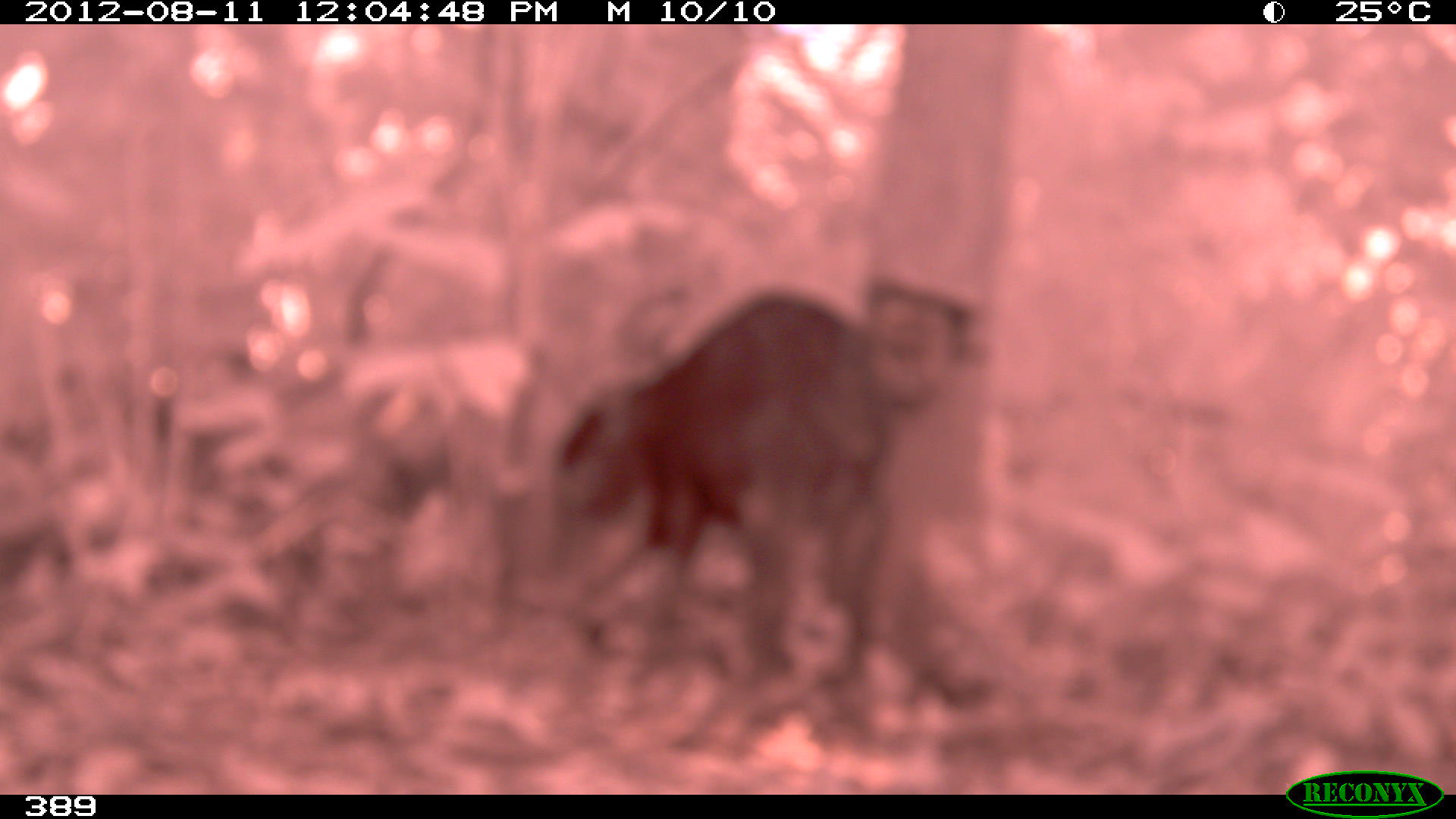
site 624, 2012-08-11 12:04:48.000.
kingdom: Animalia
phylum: Chordata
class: Mammalia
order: Artiodactyla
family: Tayassuidae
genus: Tayassu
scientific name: Tayassu pecari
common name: white-lipped peccary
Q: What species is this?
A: Tayassu pecari (white-lipped peccary).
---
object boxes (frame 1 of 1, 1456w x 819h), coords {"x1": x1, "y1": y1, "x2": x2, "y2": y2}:
tayassu pecari: {"x1": 553, "y1": 288, "x2": 889, "y2": 691}